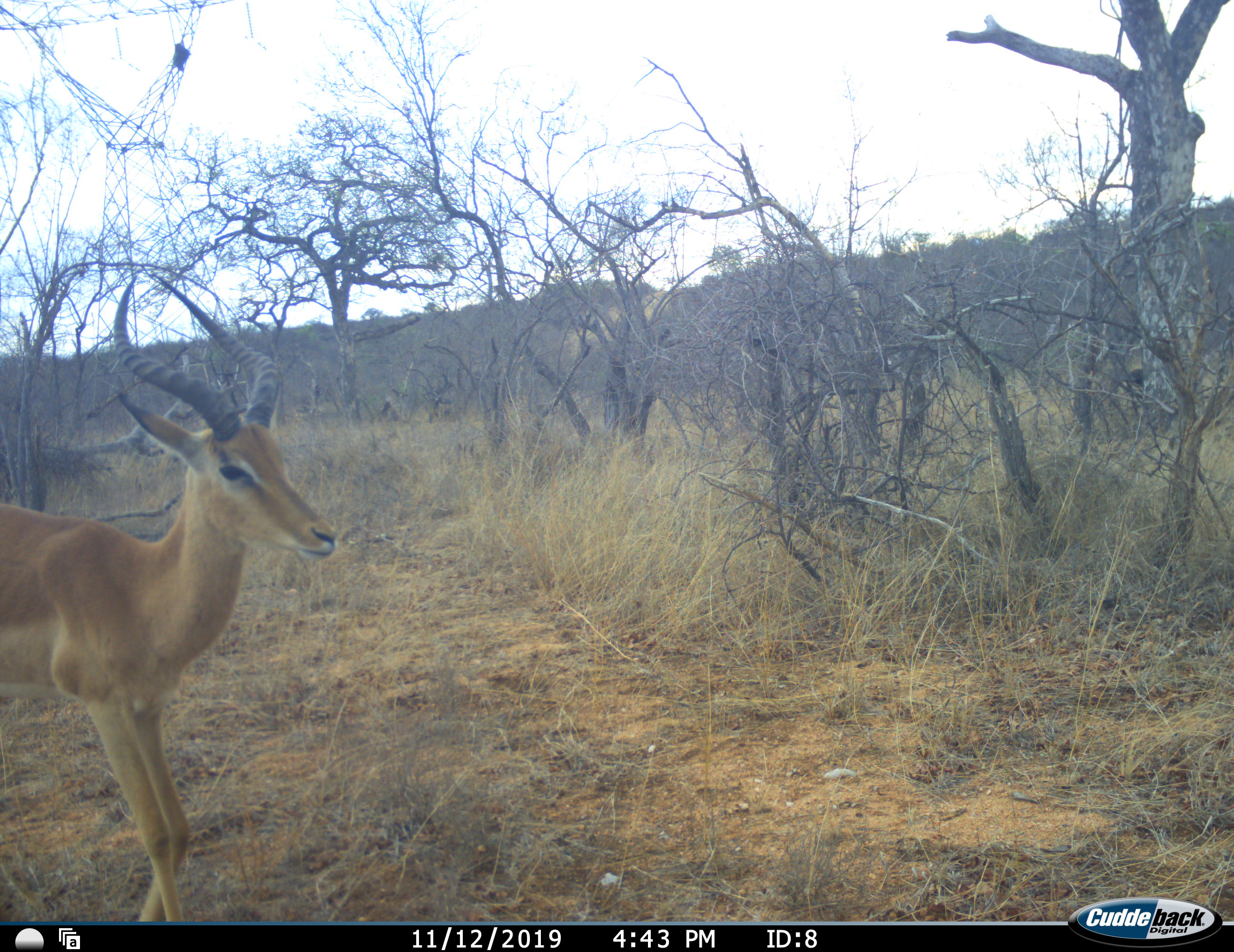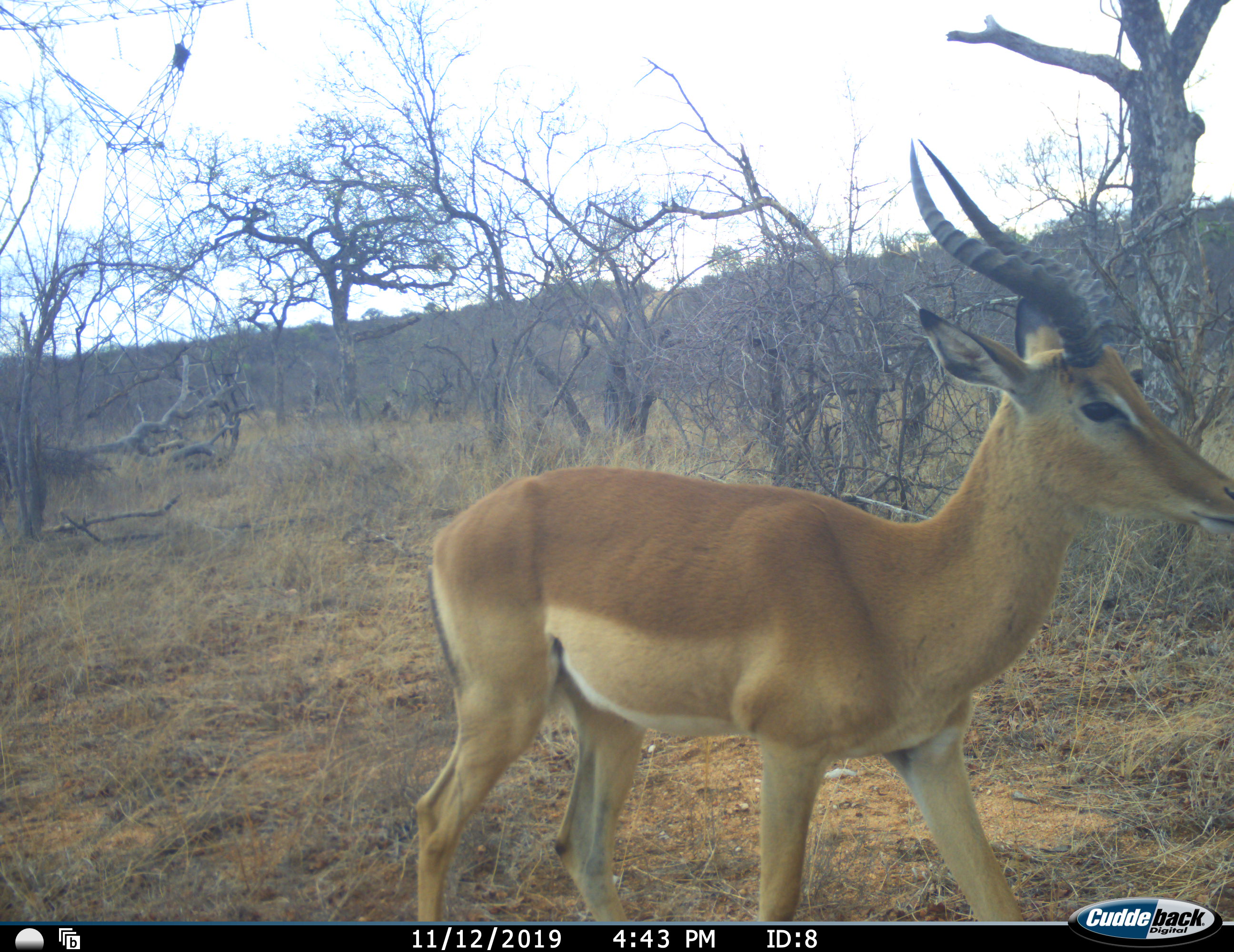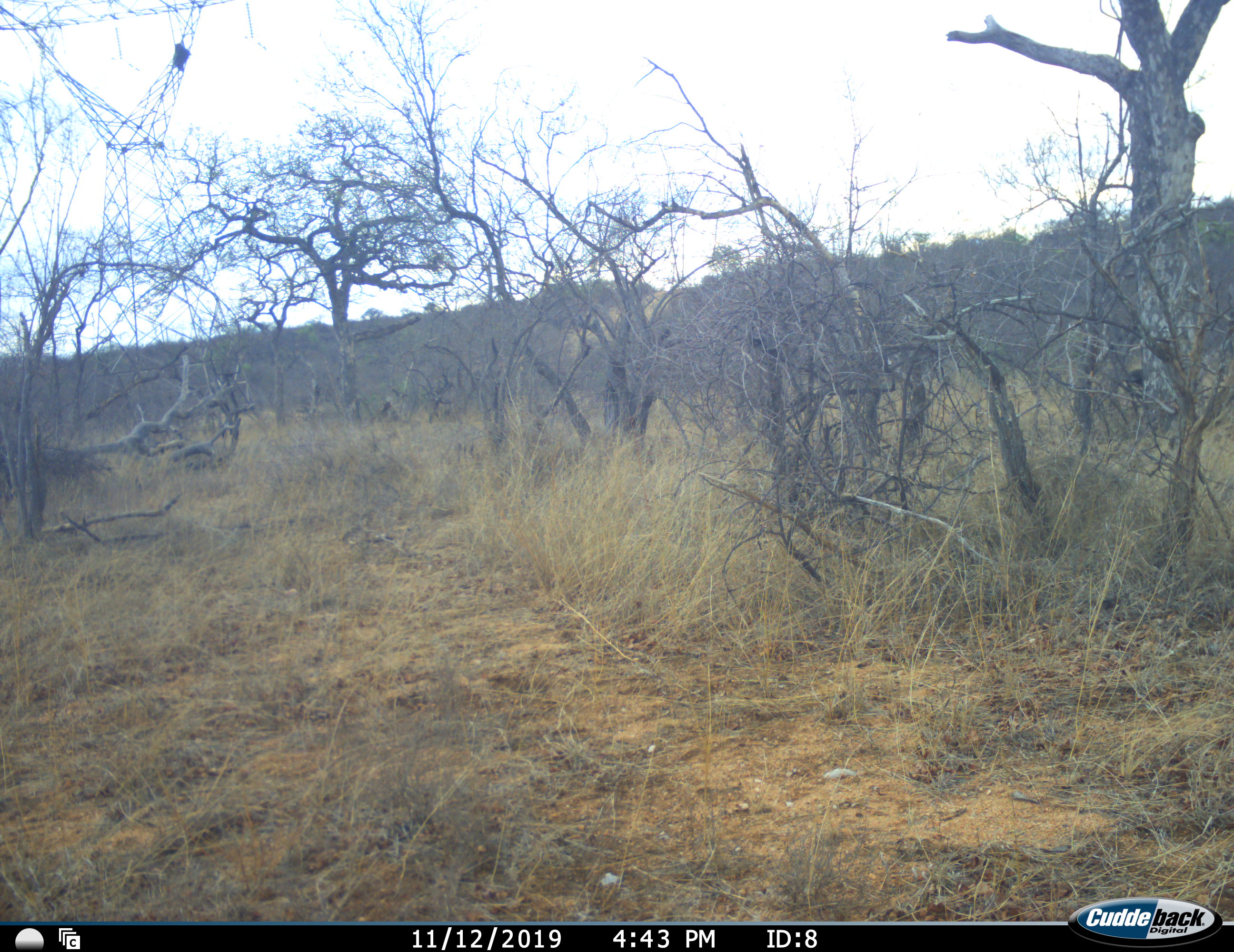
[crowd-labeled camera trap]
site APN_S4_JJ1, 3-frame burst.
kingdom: Animalia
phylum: Chordata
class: Mammalia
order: Artiodactyla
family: Bovidae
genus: Aepyceros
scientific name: Aepyceros melampus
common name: impala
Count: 1.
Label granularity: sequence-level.